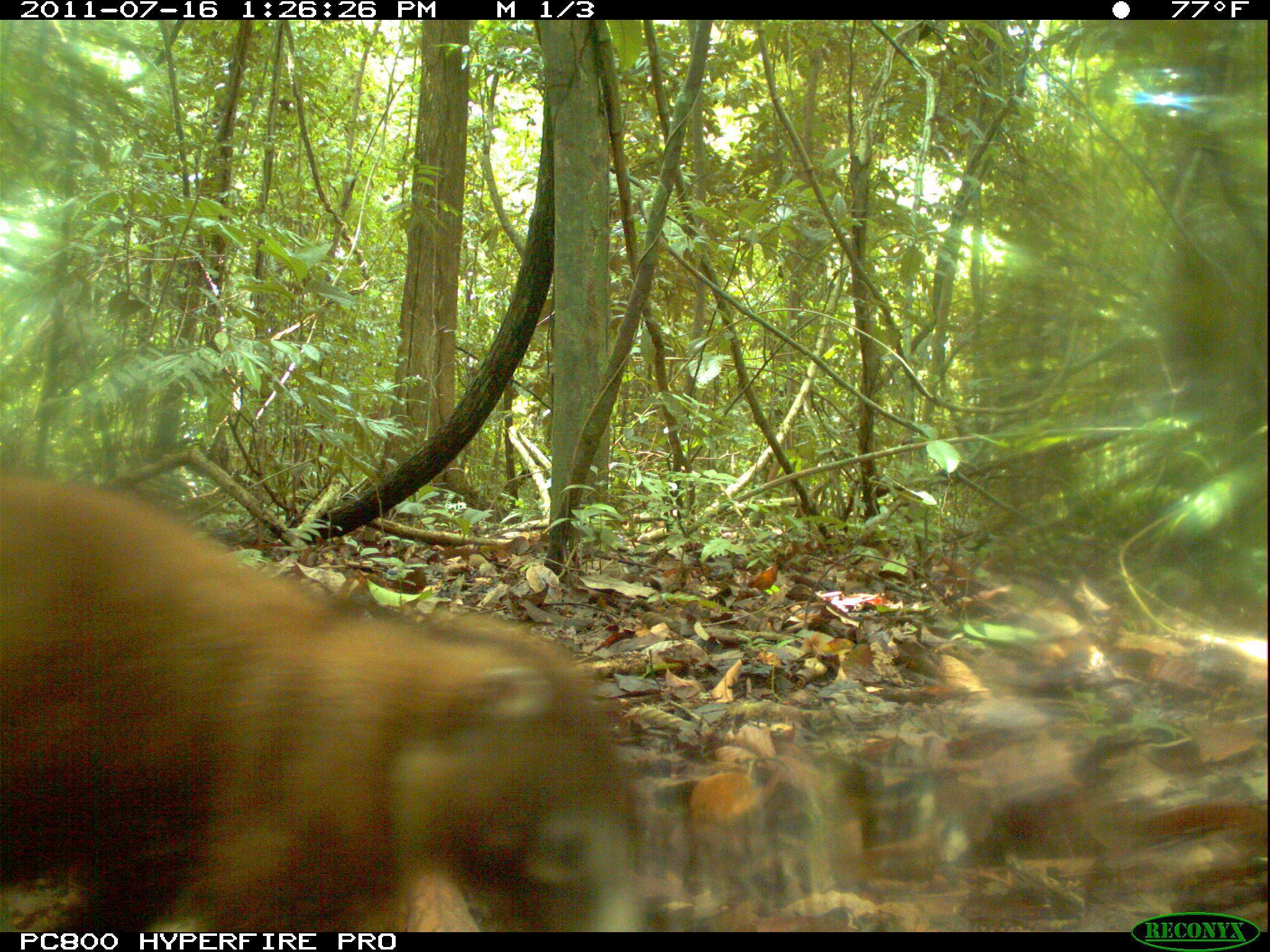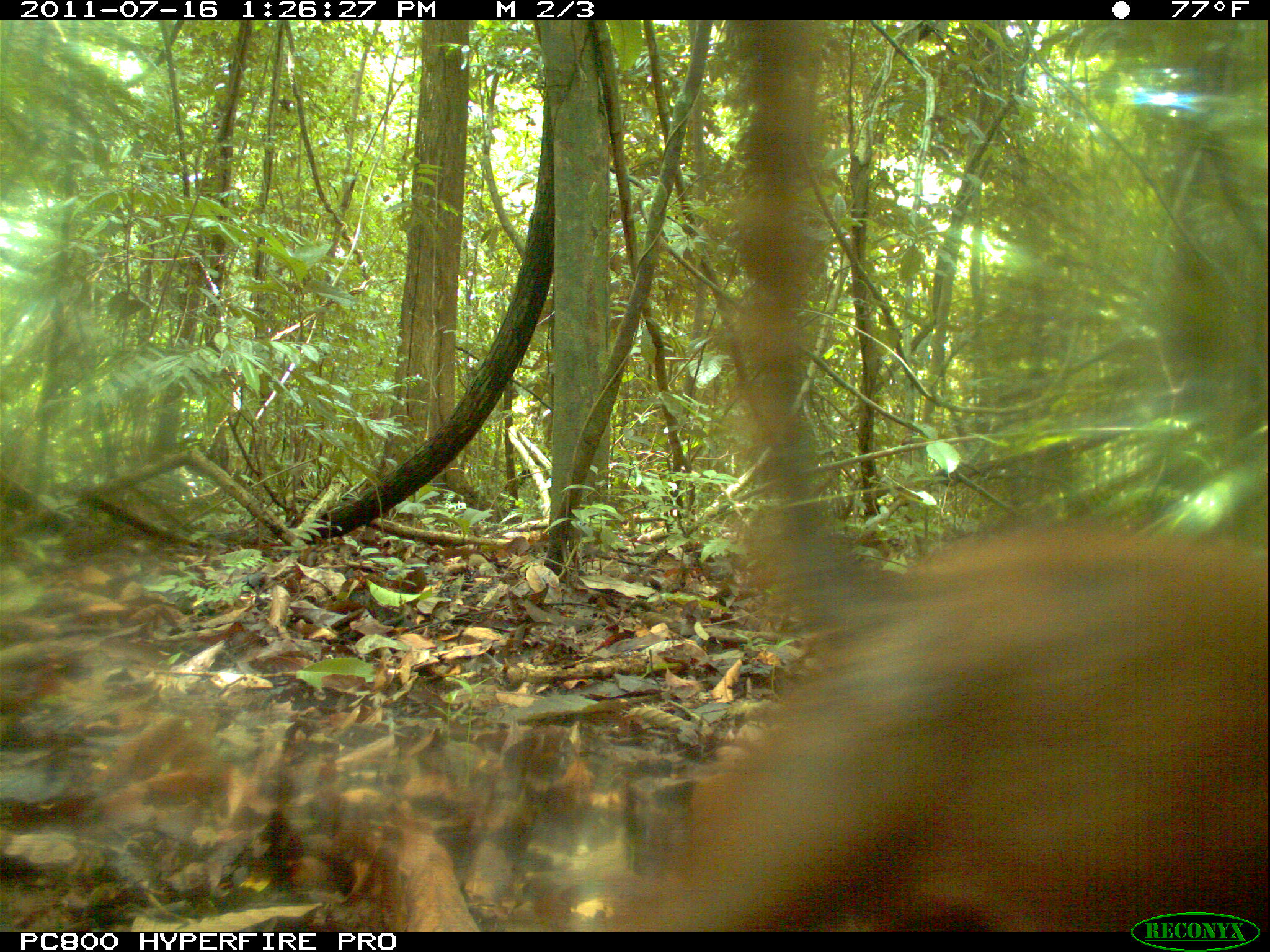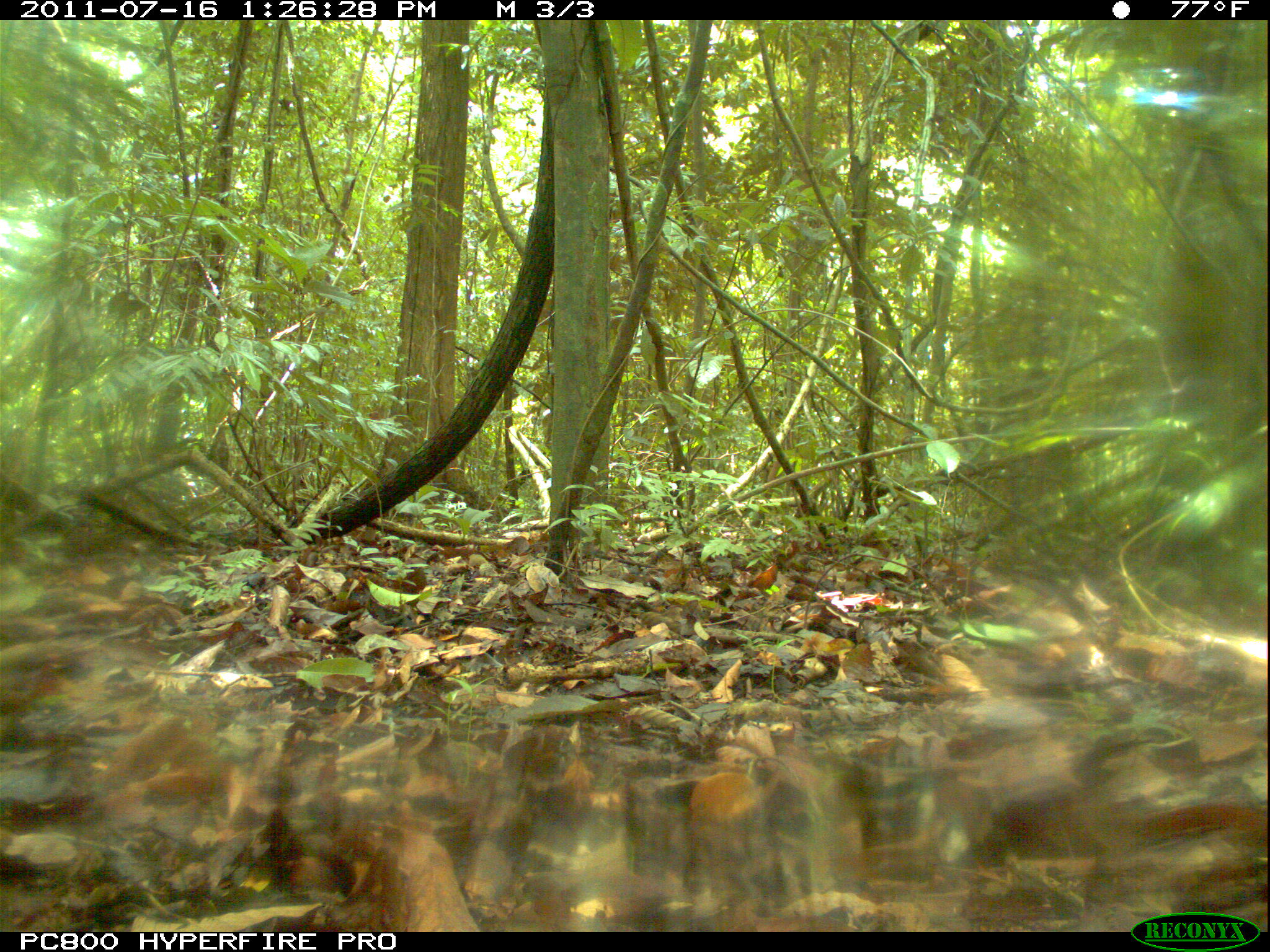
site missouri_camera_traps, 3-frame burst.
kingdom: Animalia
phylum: Chordata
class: Mammalia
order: Carnivora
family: Procyonidae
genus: Nasua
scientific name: Nasua narica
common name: white-nosed coati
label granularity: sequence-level